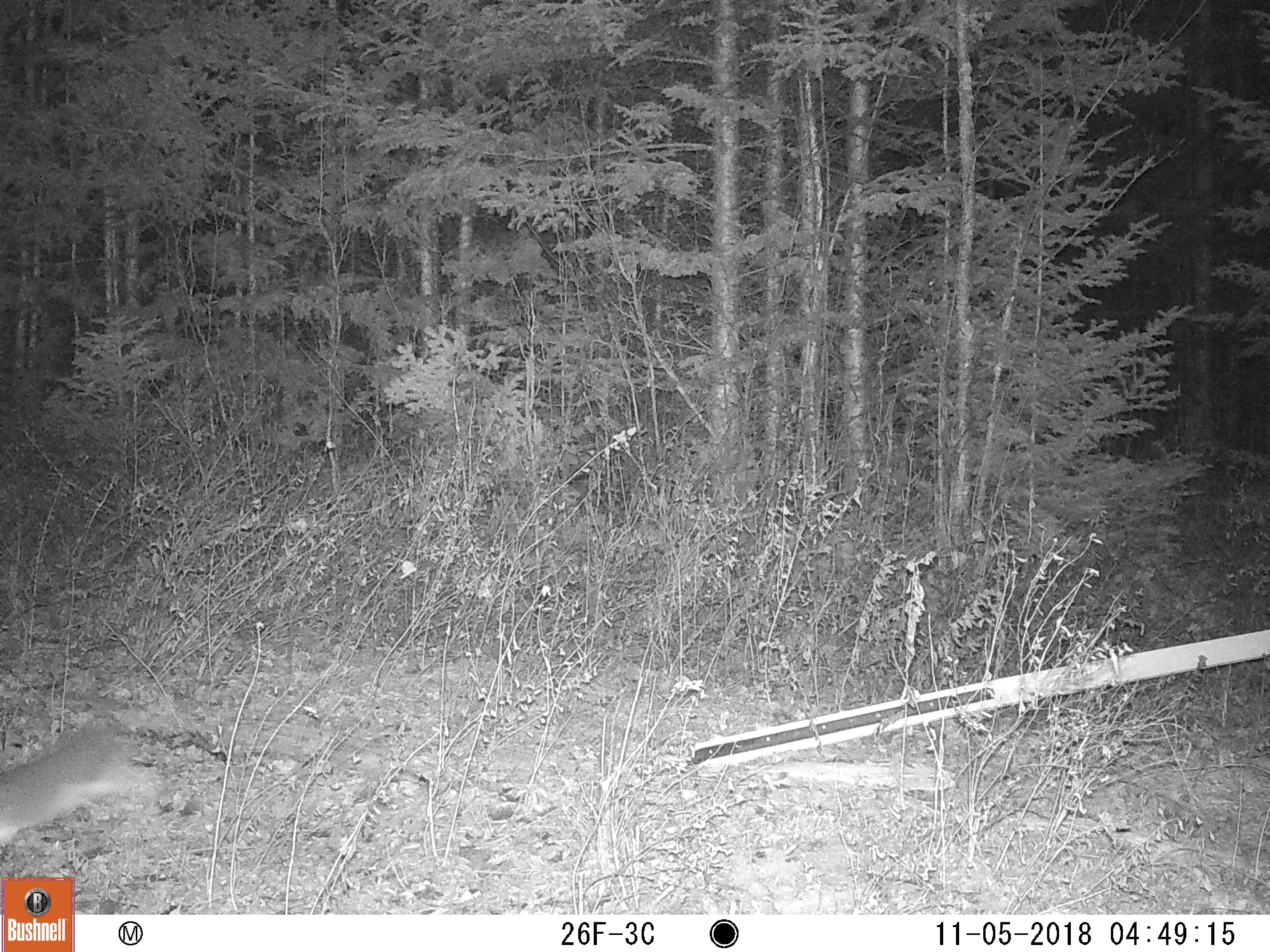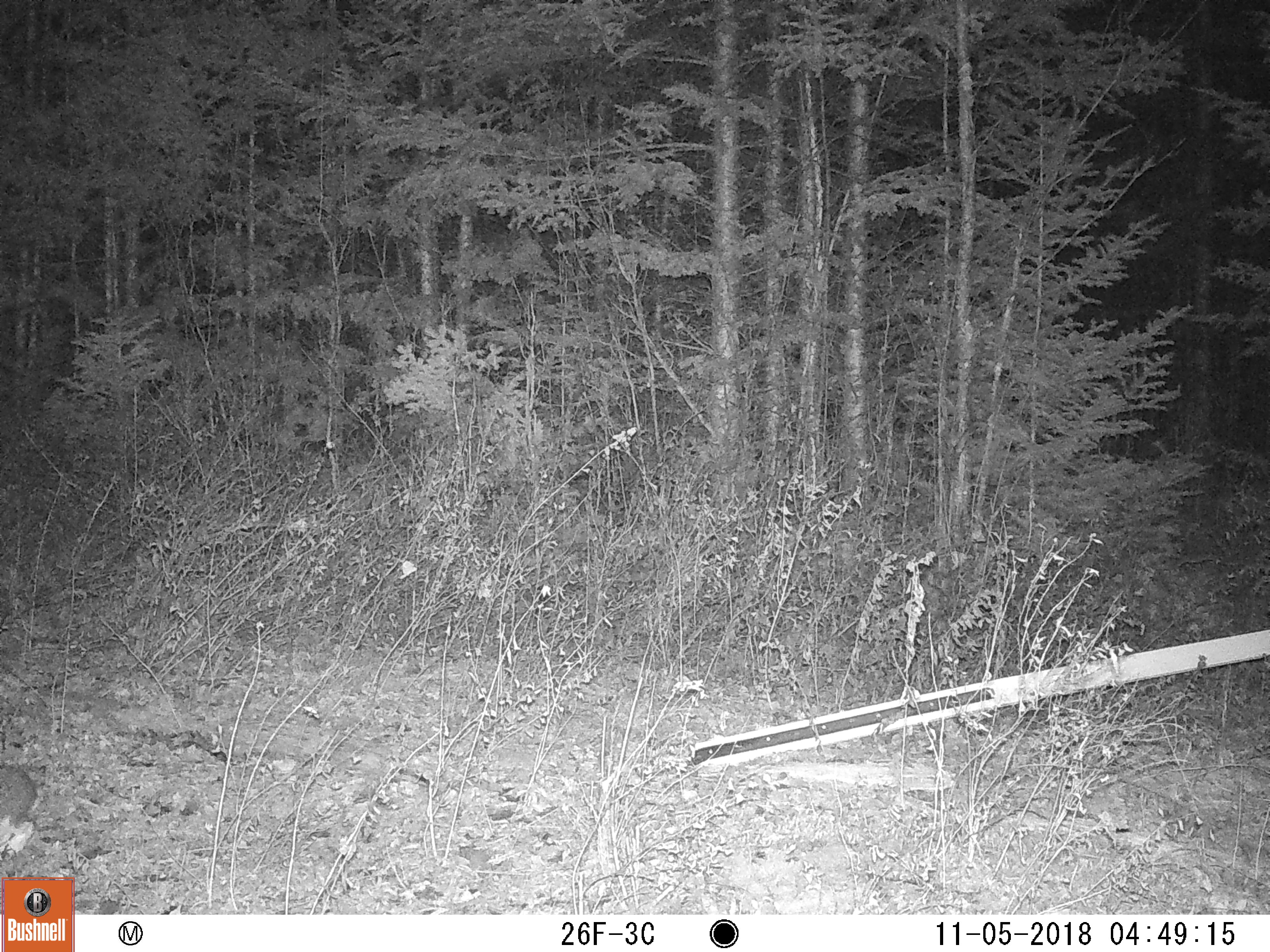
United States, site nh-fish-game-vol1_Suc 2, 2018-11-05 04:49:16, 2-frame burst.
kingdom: Animalia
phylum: Chordata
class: Mammalia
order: Lagomorpha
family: Leporidae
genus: Lepus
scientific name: Lepus americanus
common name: snowshoe hare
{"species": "snowshoe hare (Lepus americanus)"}